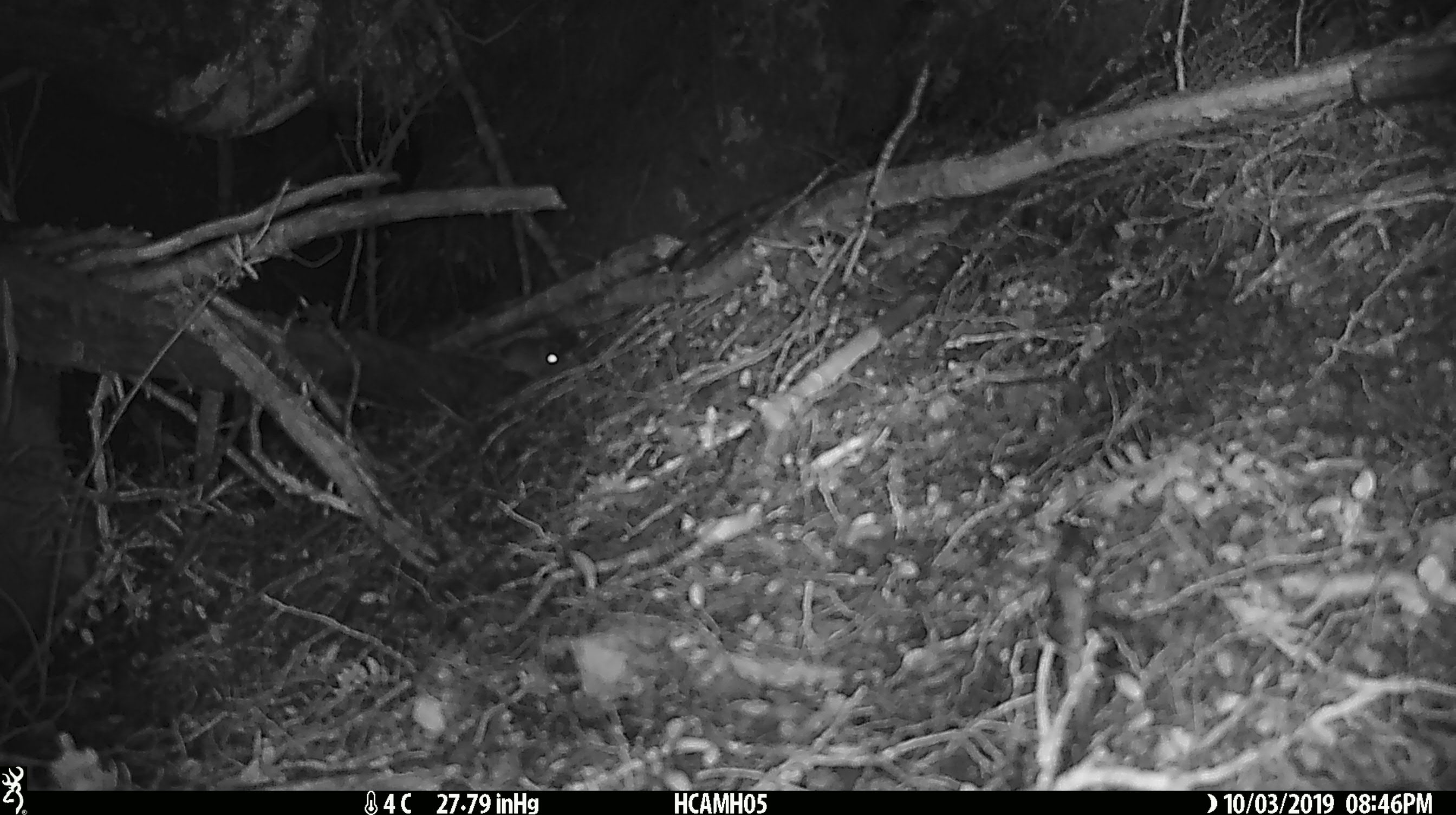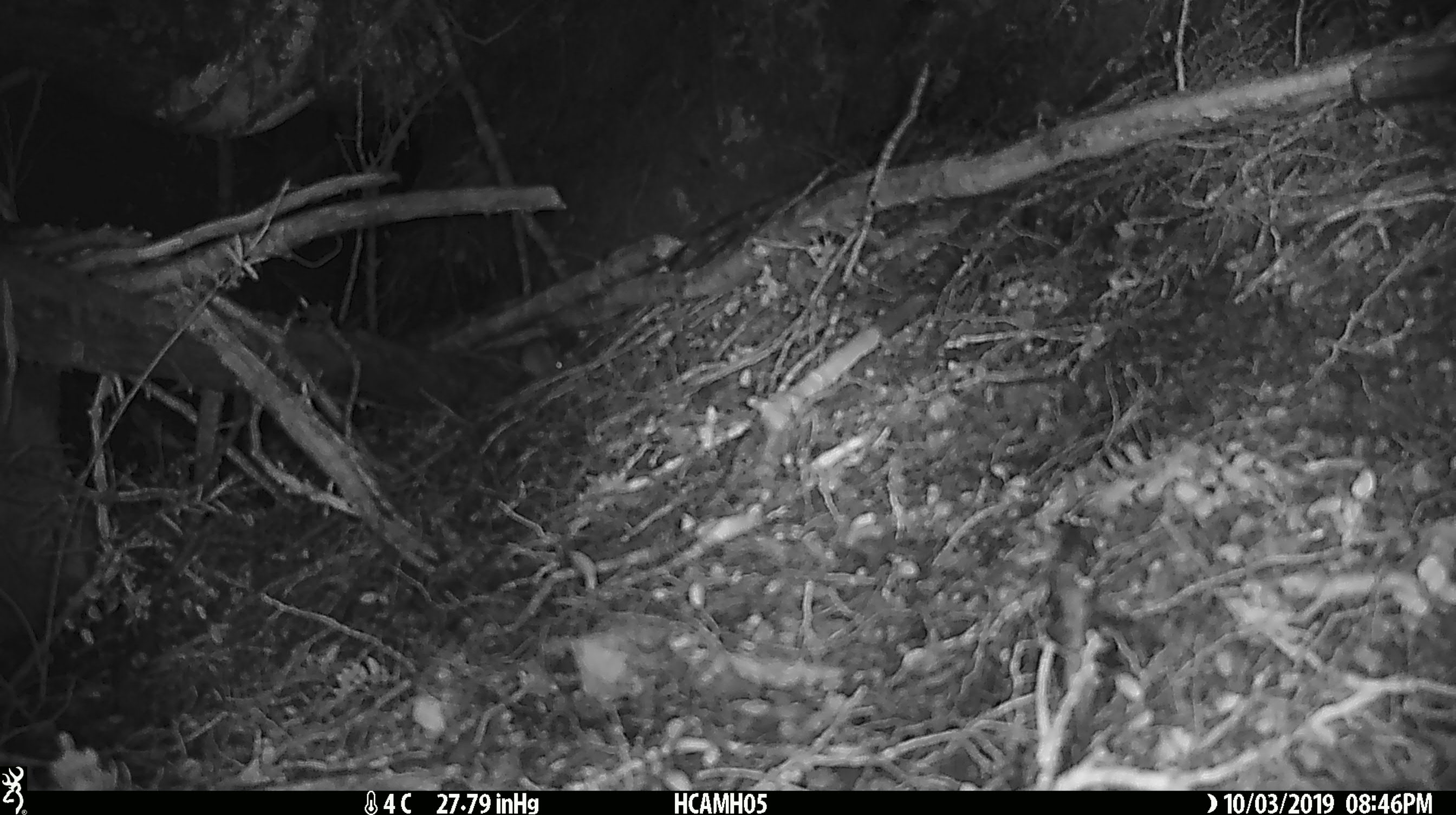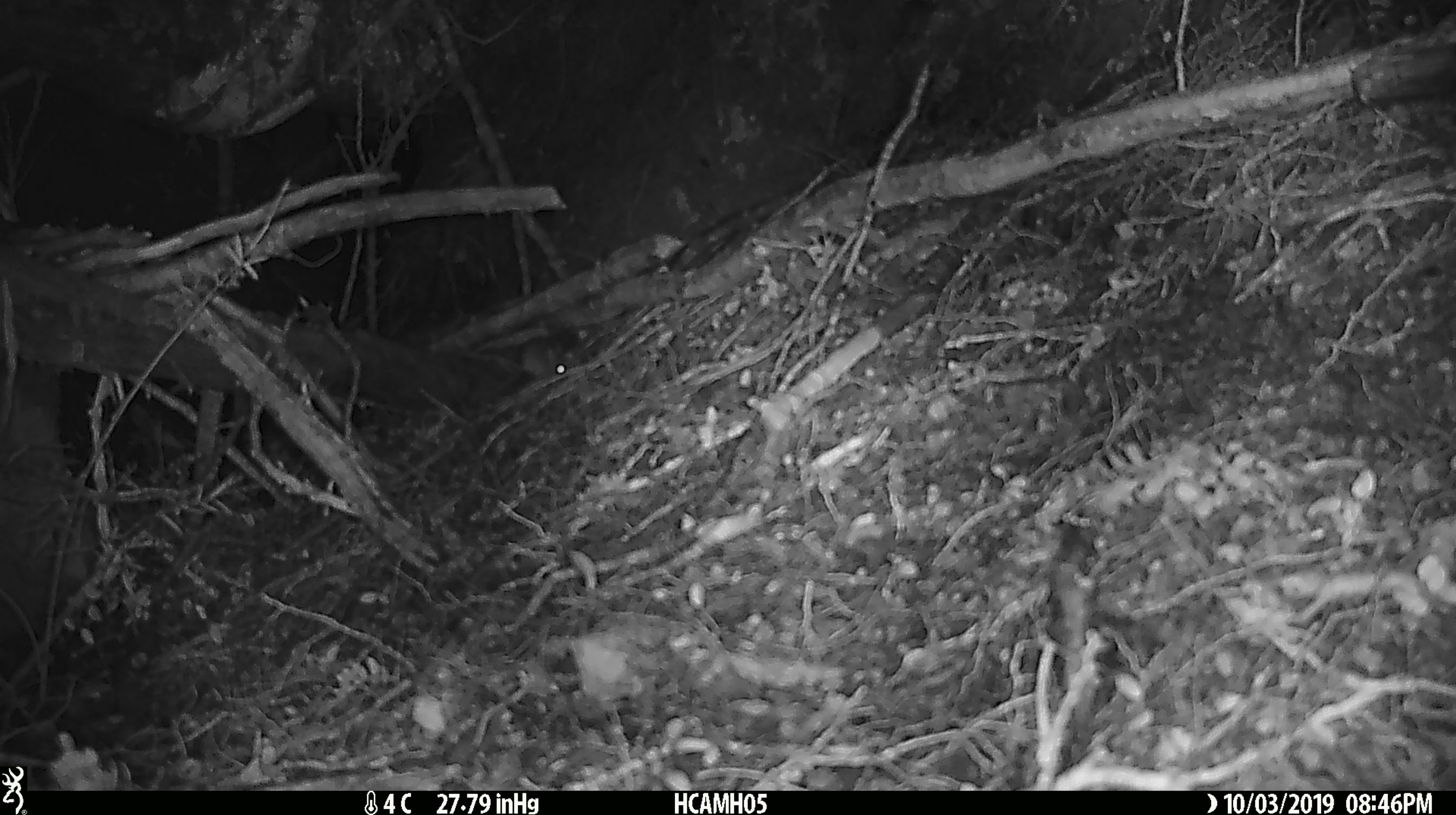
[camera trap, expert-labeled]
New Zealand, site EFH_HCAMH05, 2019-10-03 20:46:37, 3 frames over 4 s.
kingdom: Animalia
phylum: Chordata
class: Mammalia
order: Rodentia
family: Muridae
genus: Mus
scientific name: Mus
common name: mouse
Mouse (Mus).